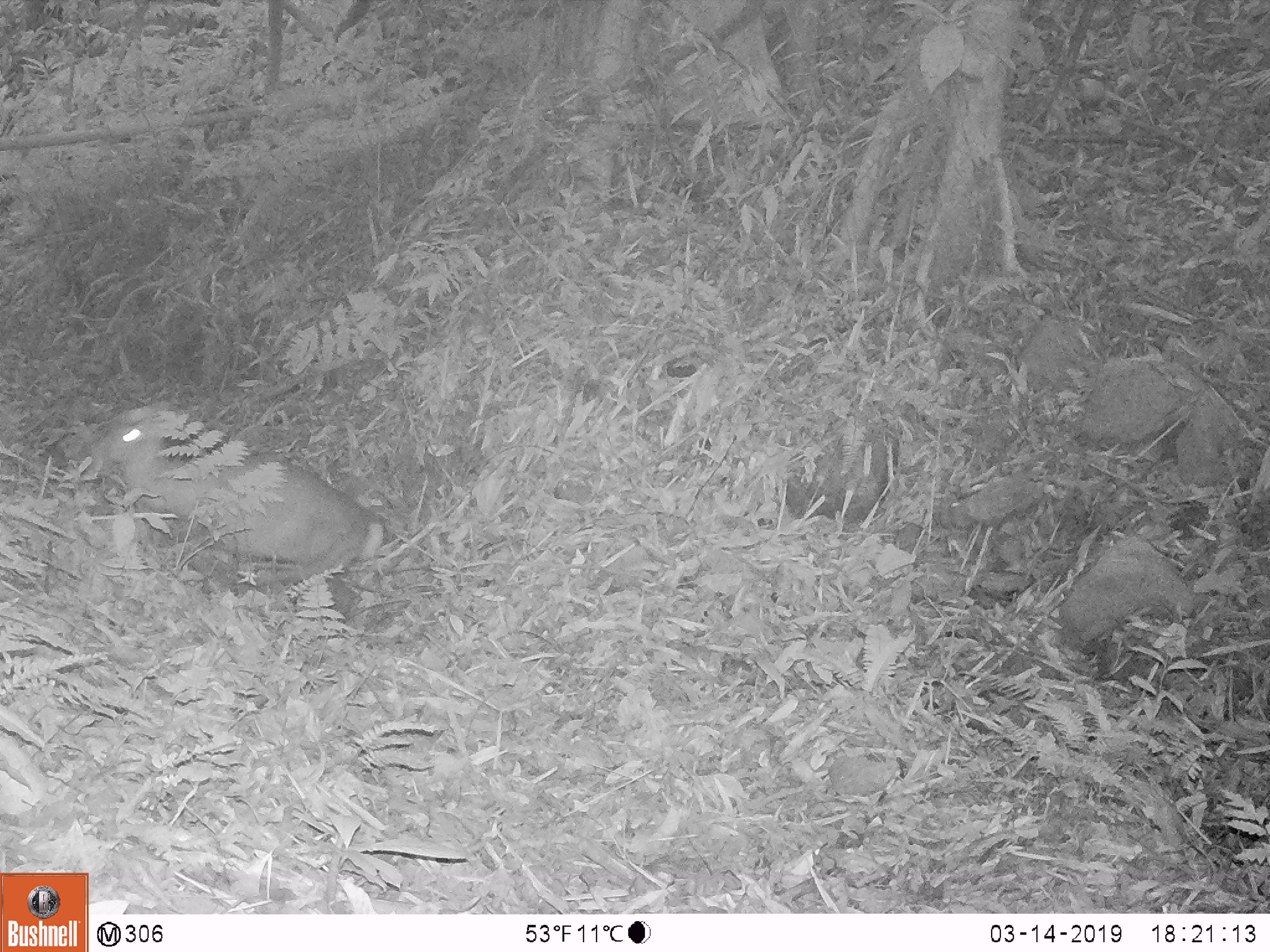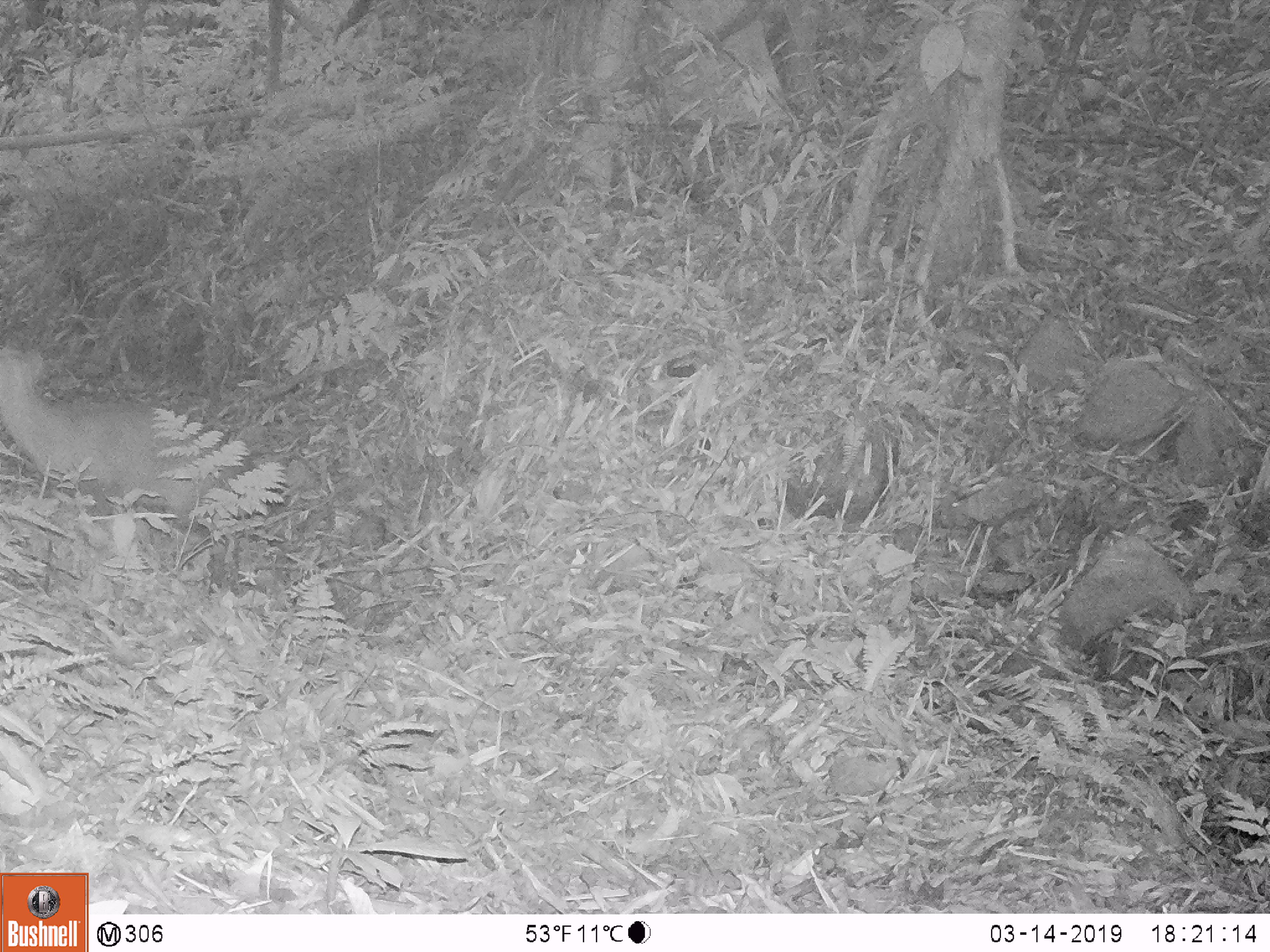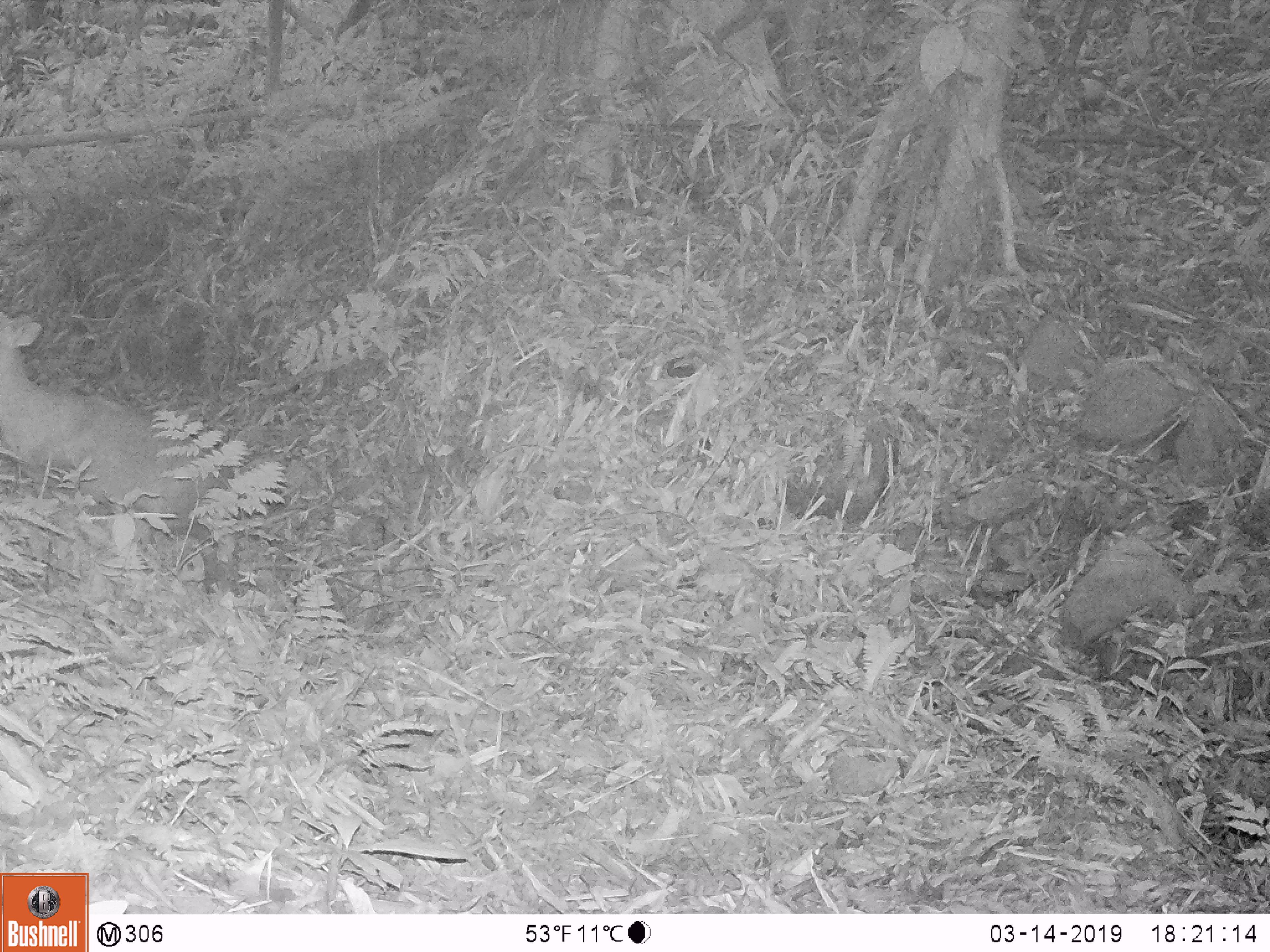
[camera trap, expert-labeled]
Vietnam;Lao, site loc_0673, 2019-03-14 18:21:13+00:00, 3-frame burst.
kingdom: Animalia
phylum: Chordata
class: Mammalia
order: Artiodactyla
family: Cervidae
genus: Muntiacus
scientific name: Muntiacus rooseveltorum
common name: roosevelt's muntjac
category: roosevelts muntjac group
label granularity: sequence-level